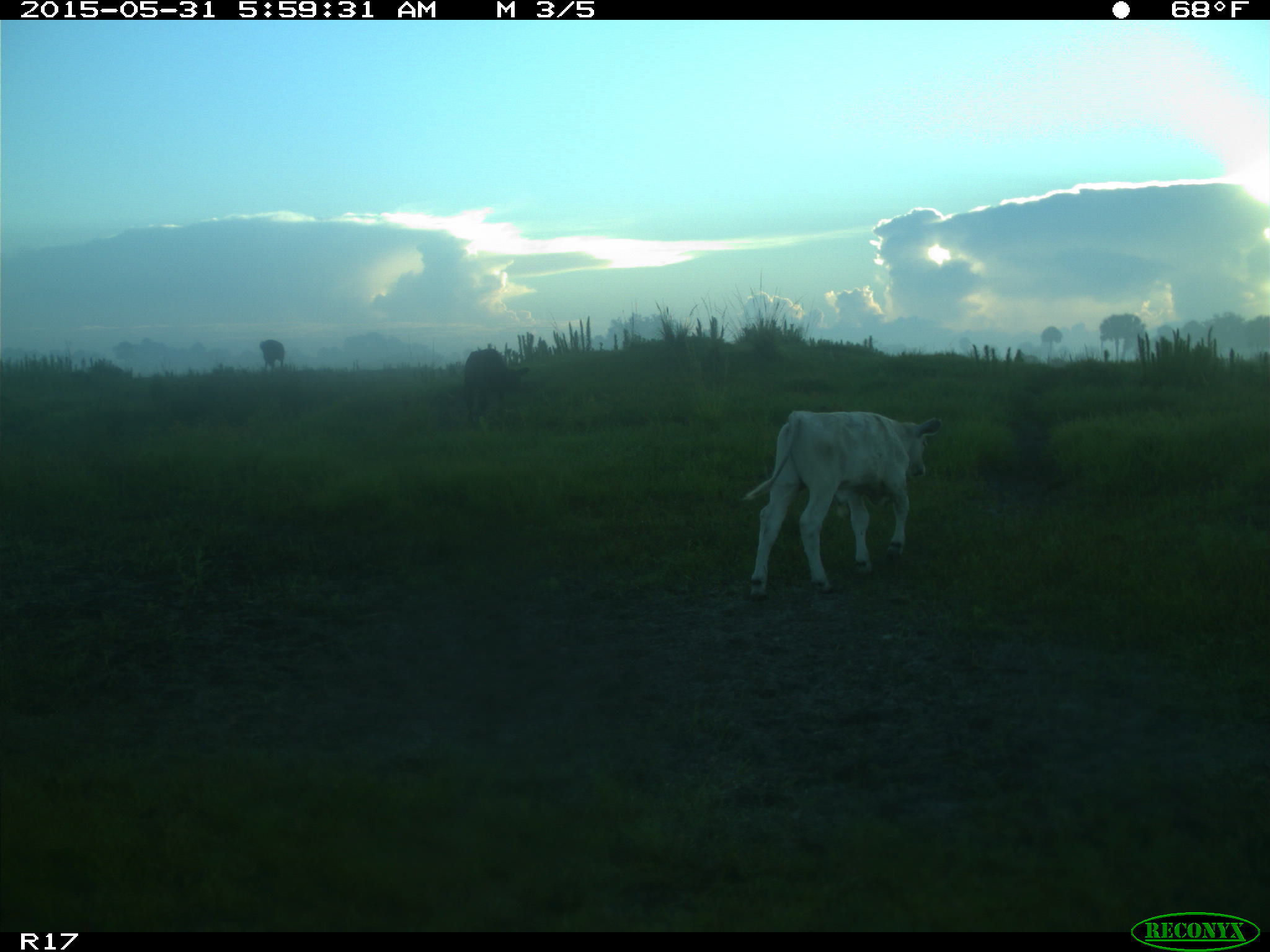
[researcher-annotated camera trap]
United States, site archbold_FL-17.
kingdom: Animalia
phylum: Chordata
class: Mammalia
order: Artiodactyla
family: Bovidae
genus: Bos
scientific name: Bos taurus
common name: domestic cow